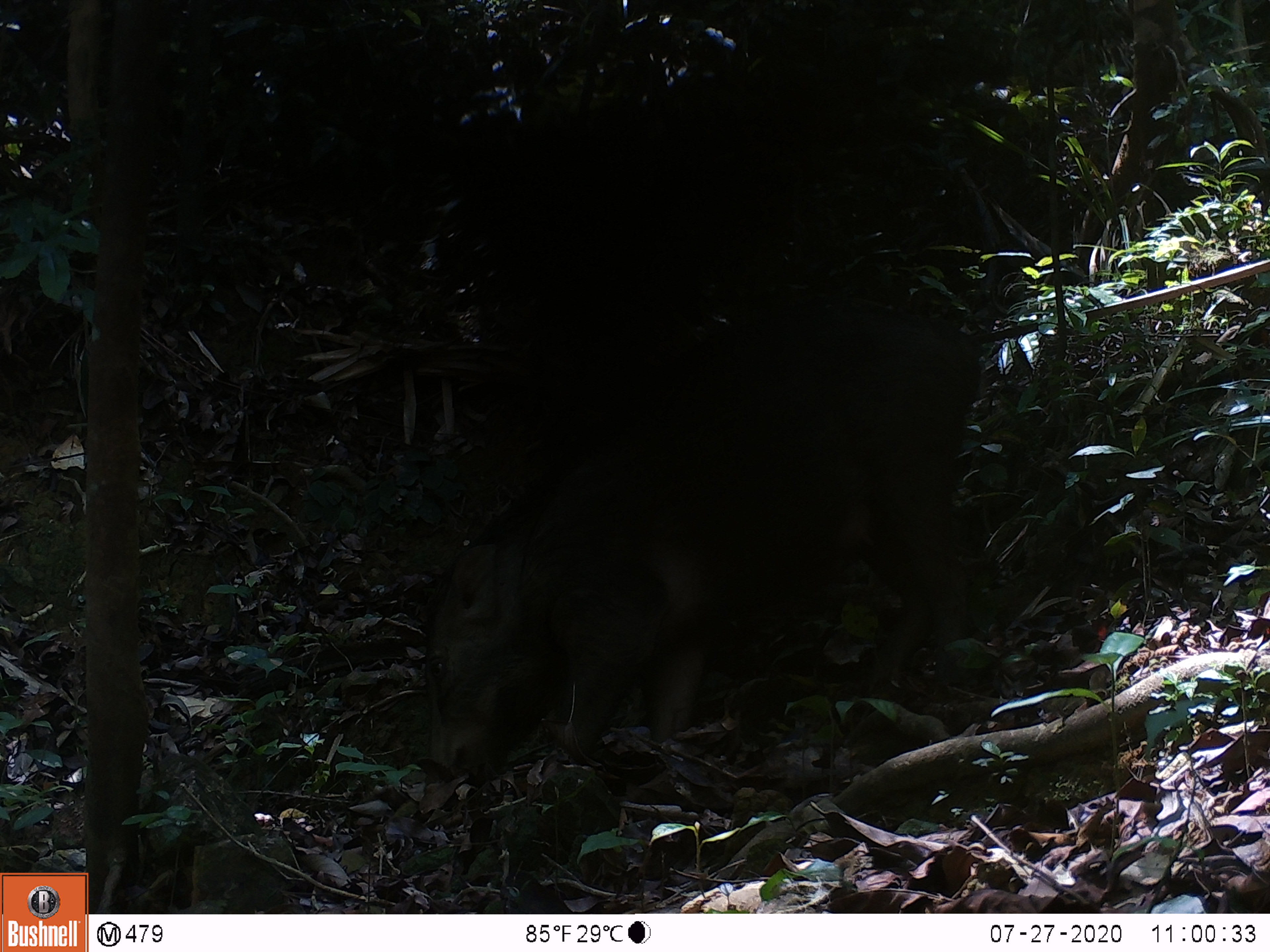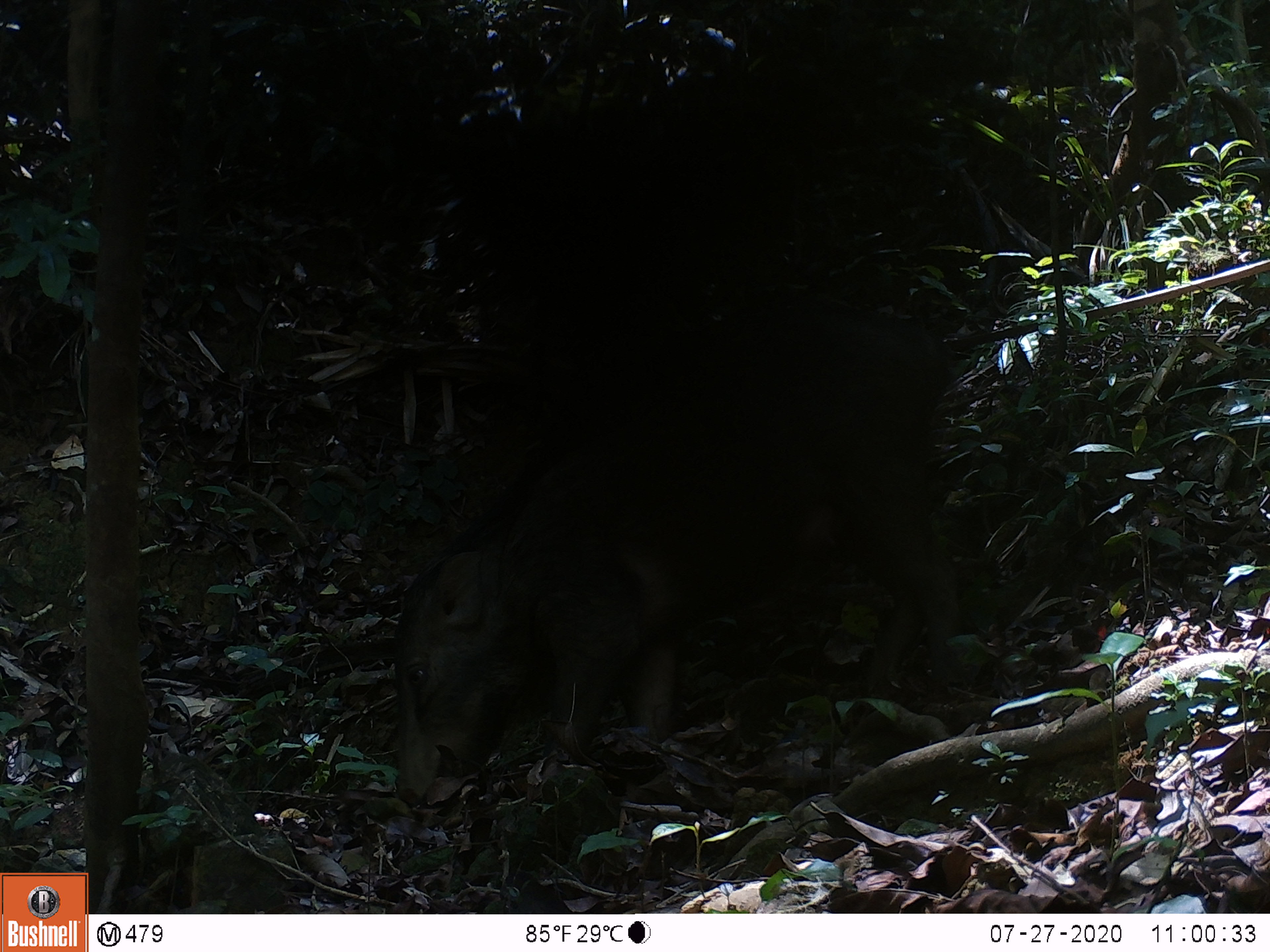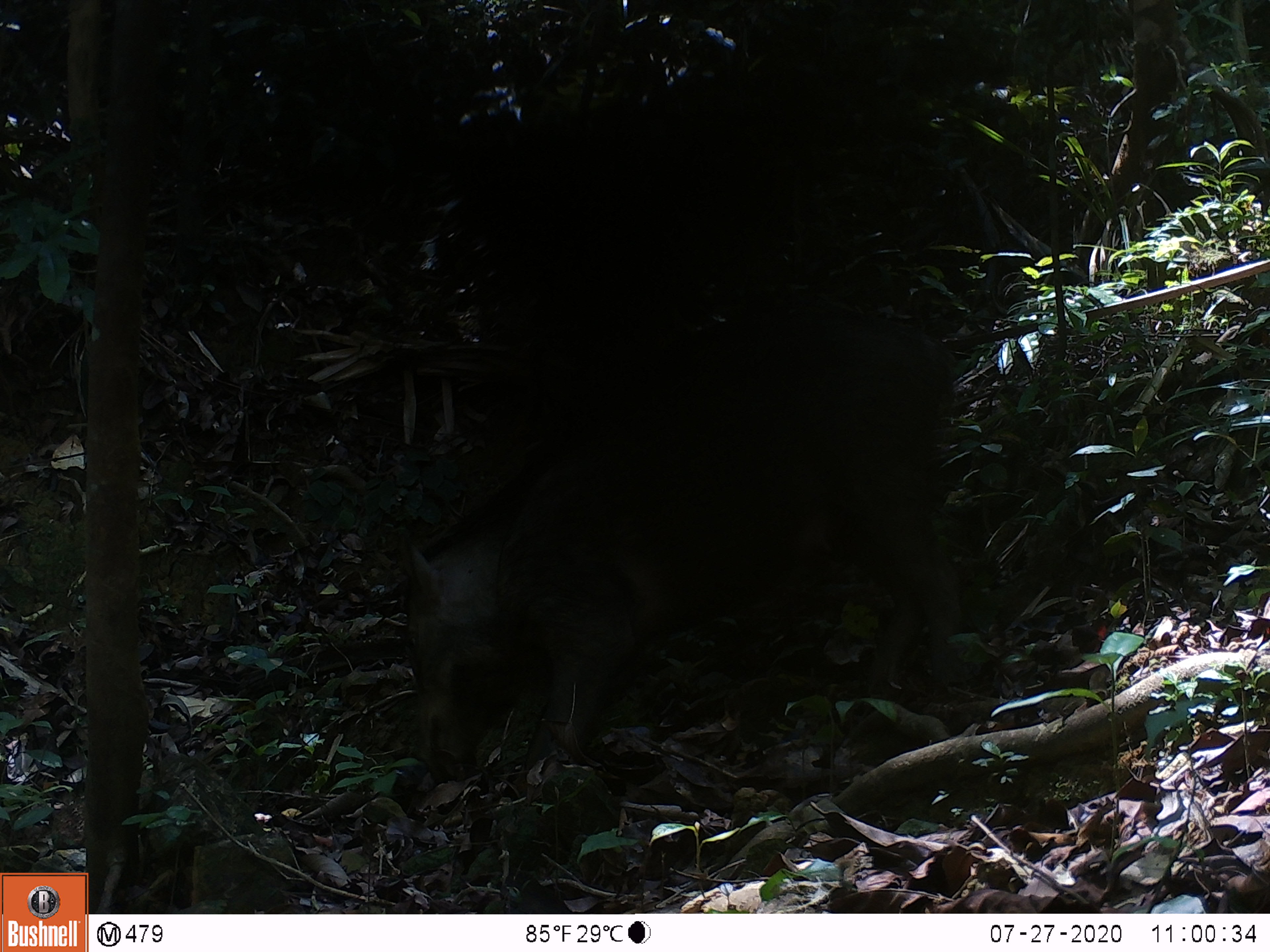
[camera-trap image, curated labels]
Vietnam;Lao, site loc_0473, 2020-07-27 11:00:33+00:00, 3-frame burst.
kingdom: Animalia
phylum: Chordata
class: Mammalia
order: Artiodactyla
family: Suidae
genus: Sus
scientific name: Sus scrofa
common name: eurasian wild pig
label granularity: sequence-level